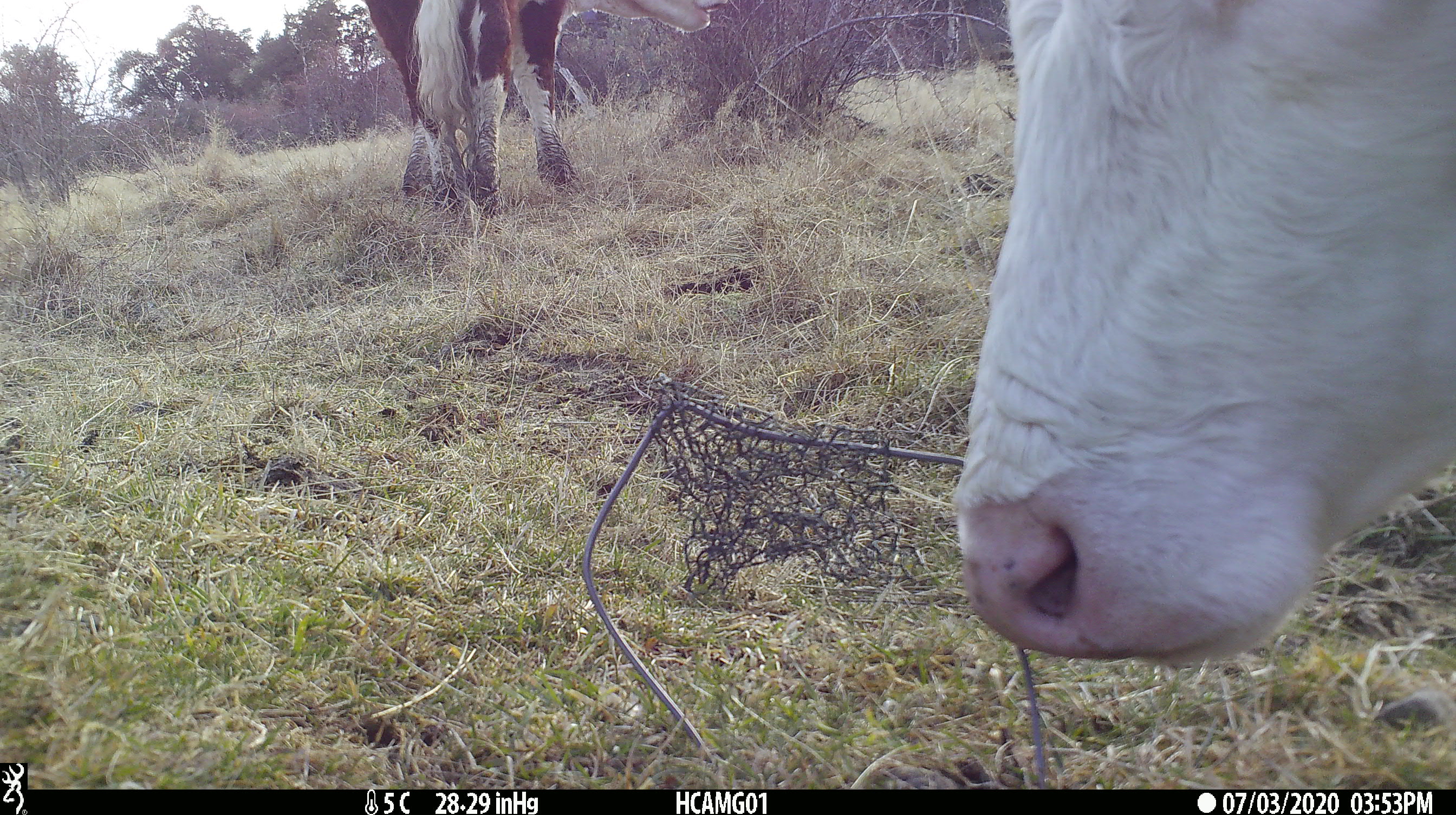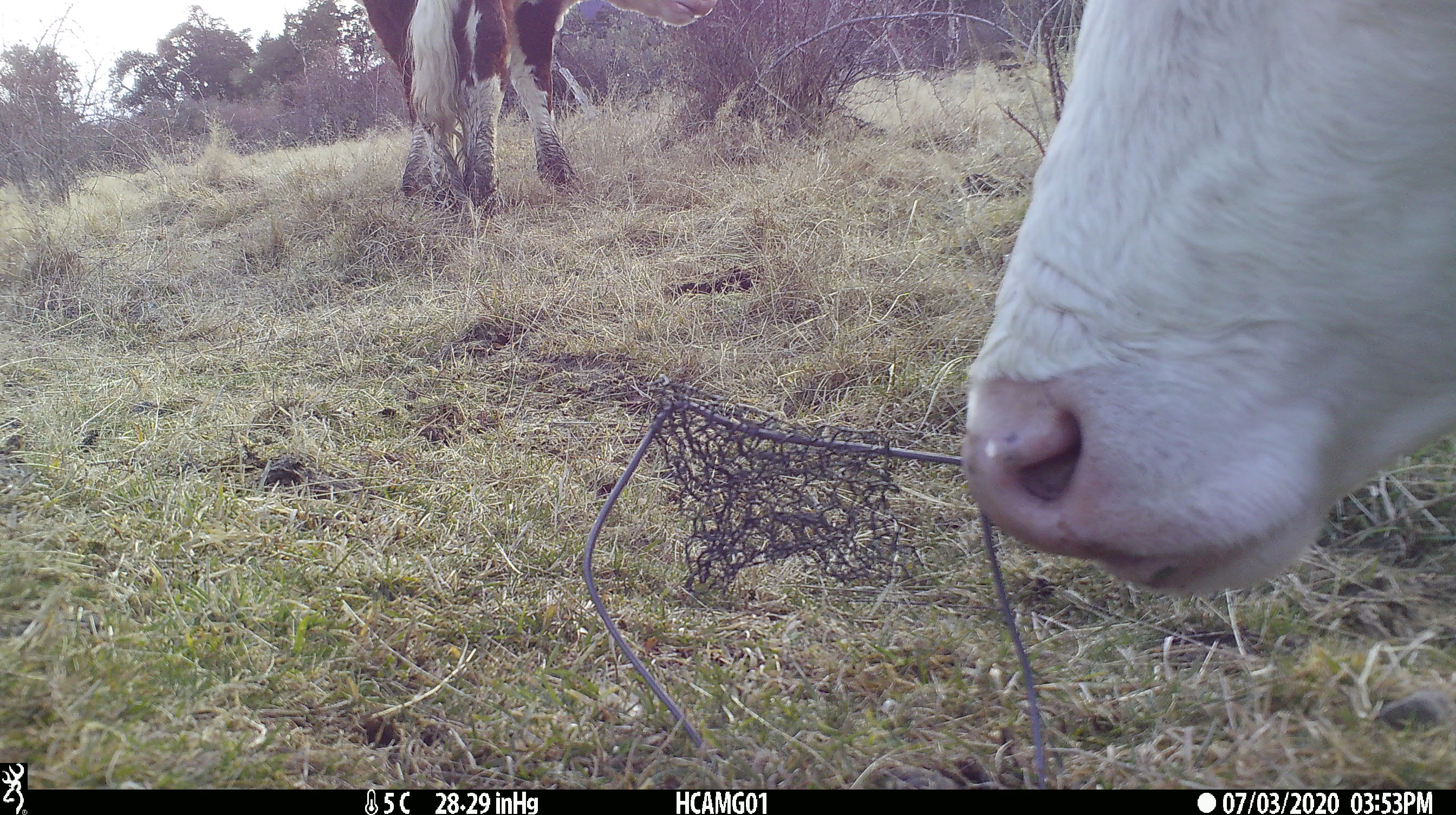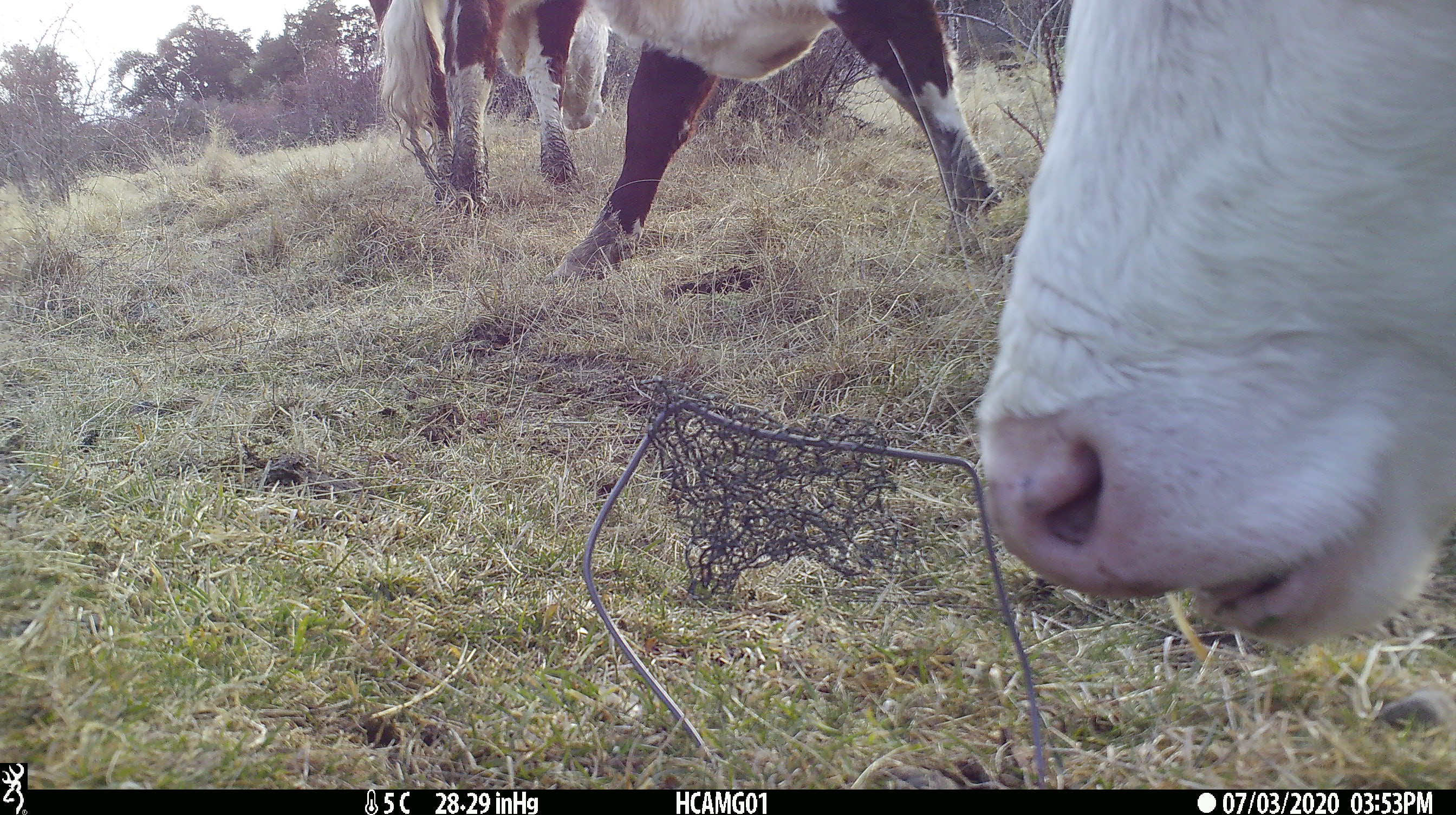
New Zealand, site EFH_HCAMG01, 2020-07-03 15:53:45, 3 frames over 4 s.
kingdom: Animalia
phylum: Chordata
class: Mammalia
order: Artiodactyla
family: Bovidae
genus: Bos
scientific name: Bos taurus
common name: domestic cow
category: cow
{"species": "cow (domestic cow) (Bos taurus)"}